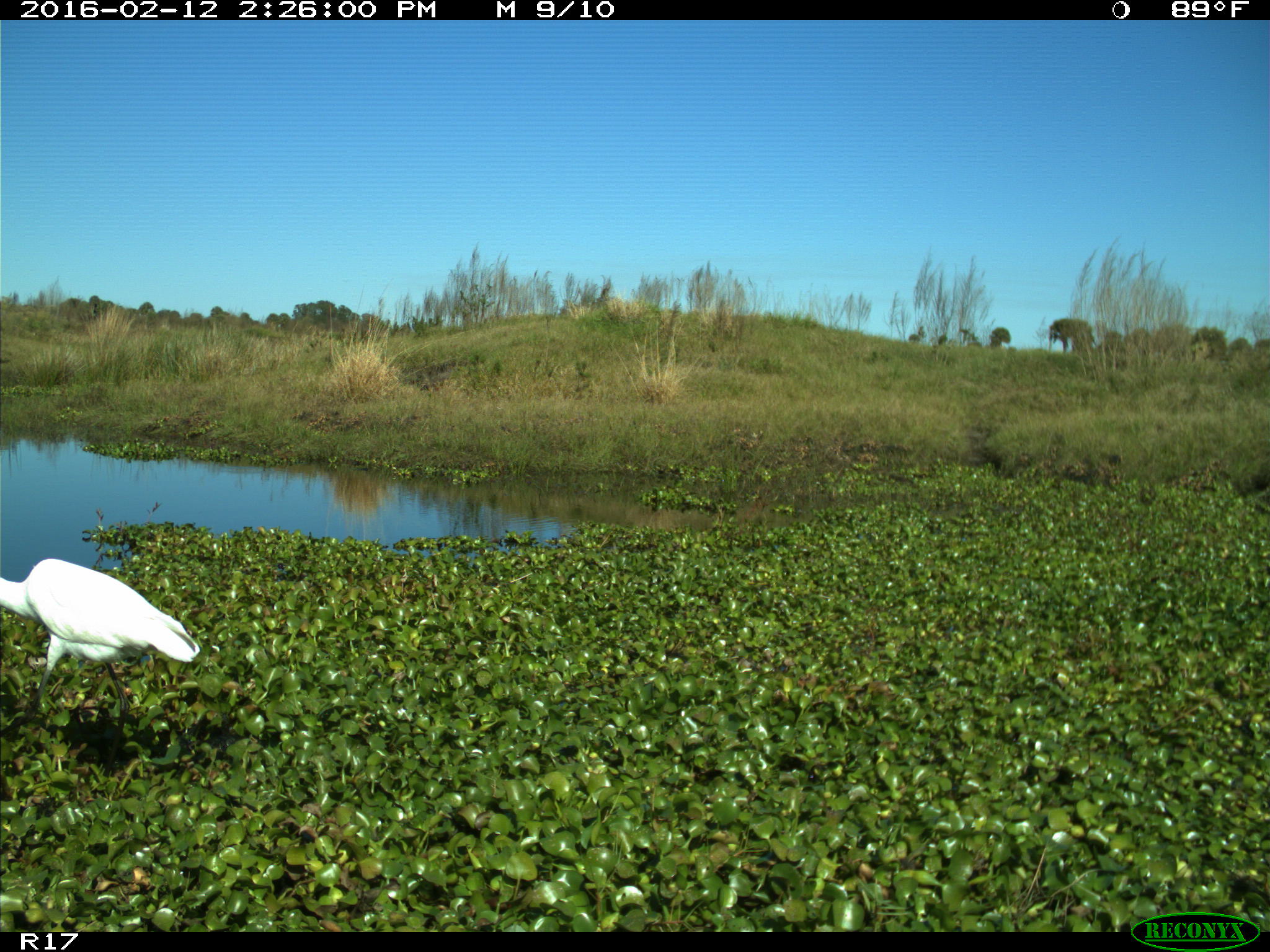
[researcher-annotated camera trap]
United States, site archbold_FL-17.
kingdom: Animalia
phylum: Chordata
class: Aves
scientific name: Aves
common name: birds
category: unidentified bird